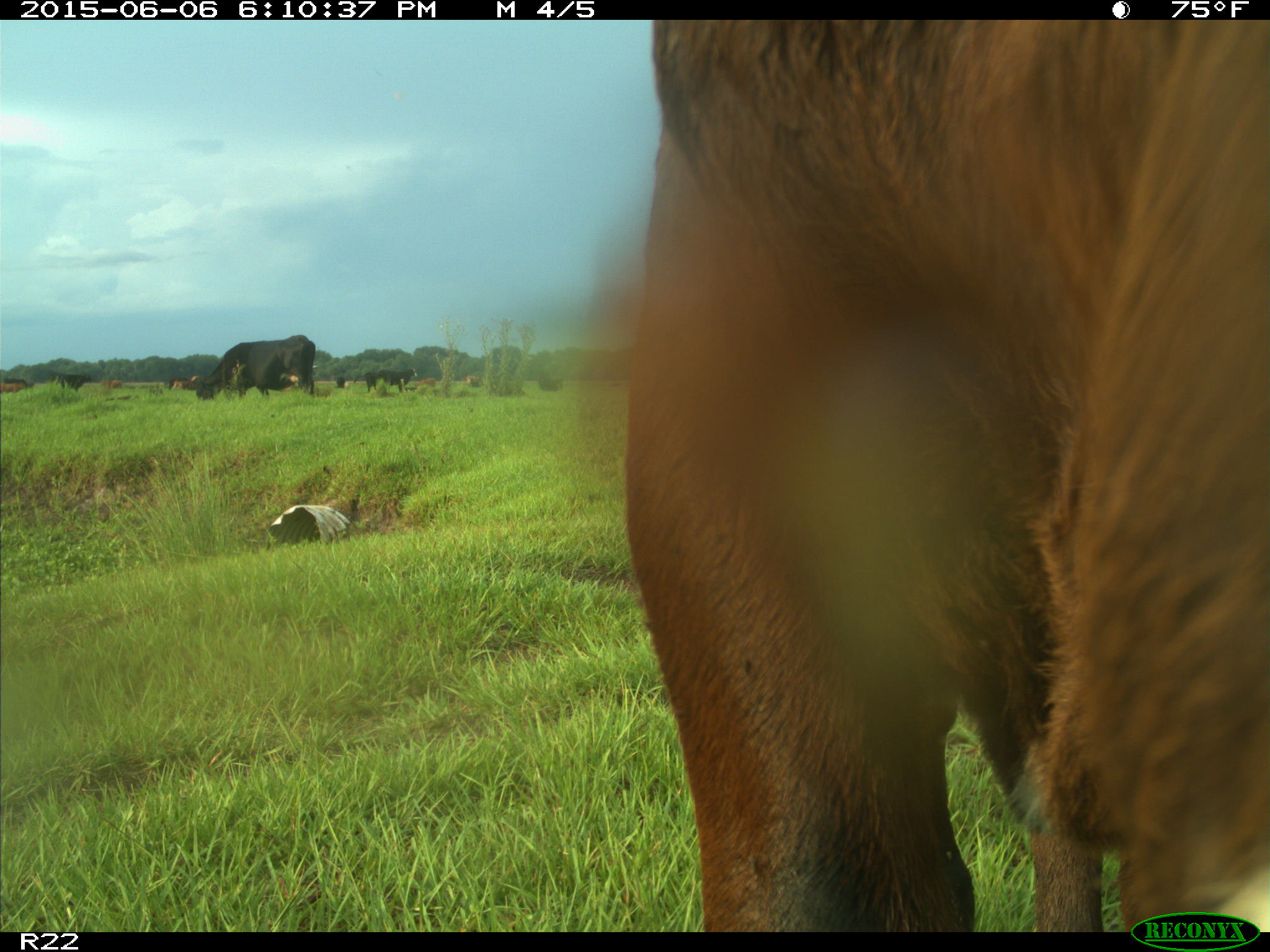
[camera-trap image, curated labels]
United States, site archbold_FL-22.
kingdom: Animalia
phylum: Chordata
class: Mammalia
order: Artiodactyla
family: Bovidae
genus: Bos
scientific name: Bos taurus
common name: domestic cow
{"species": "Bos taurus (domestic cow)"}